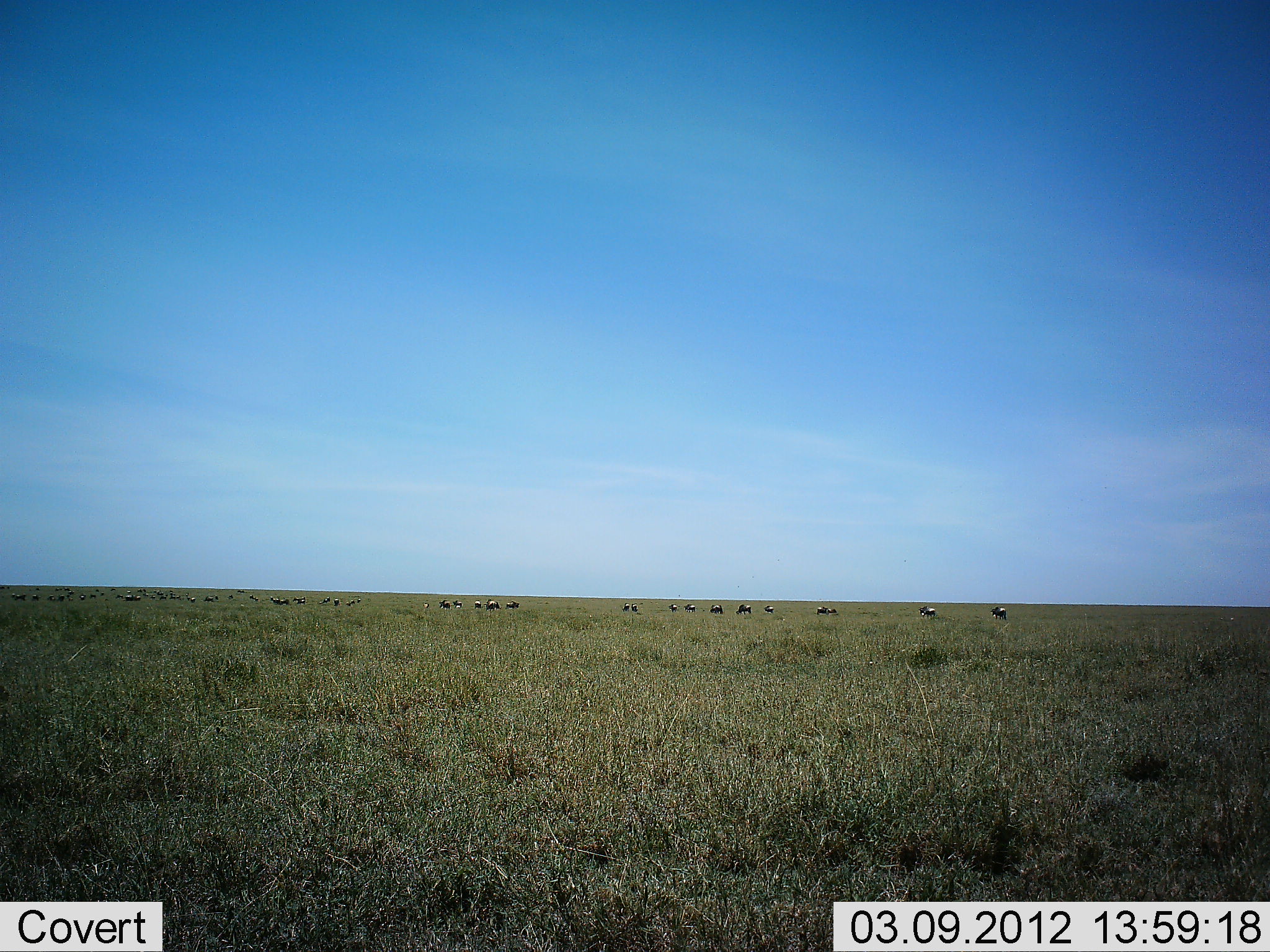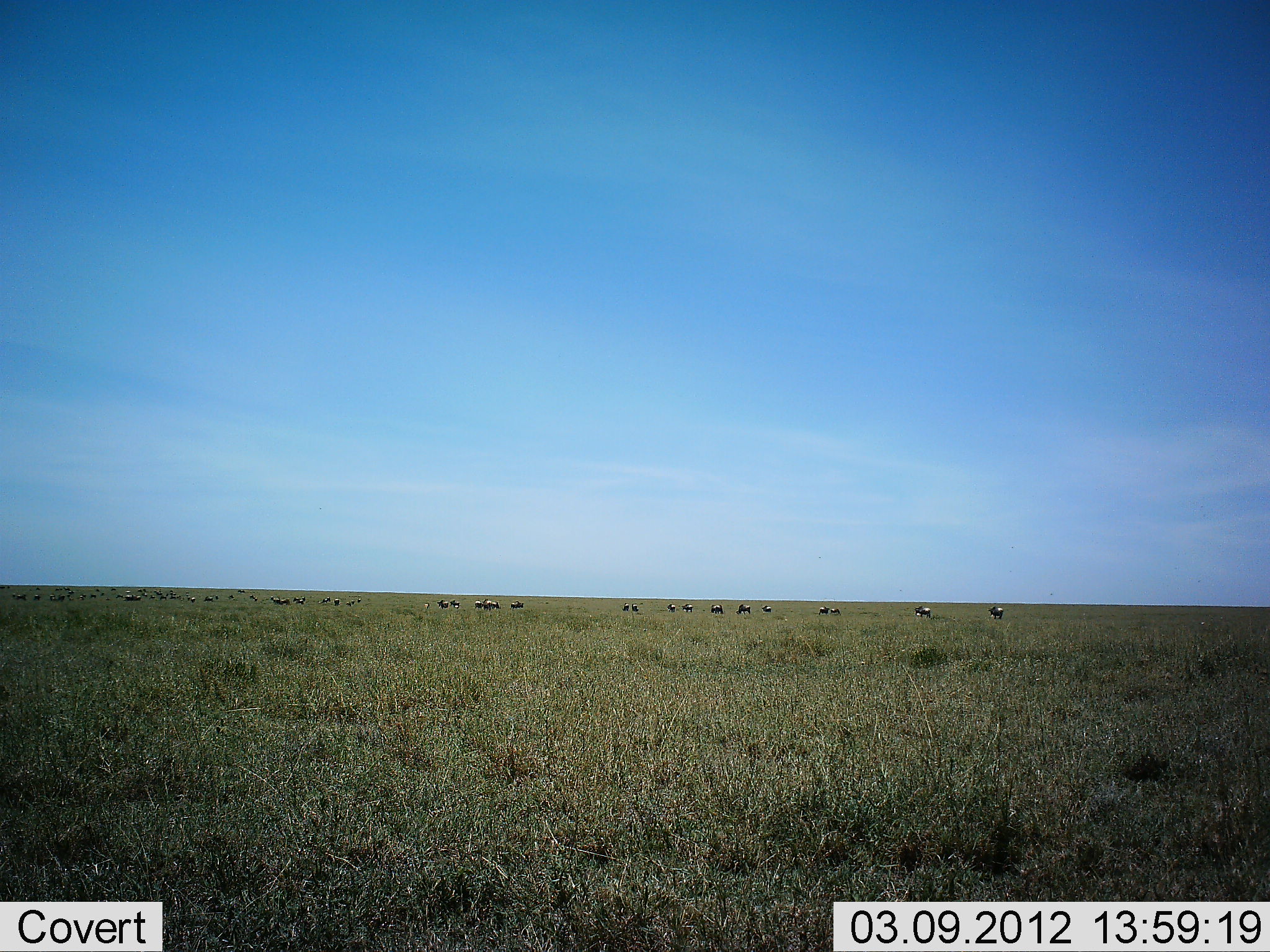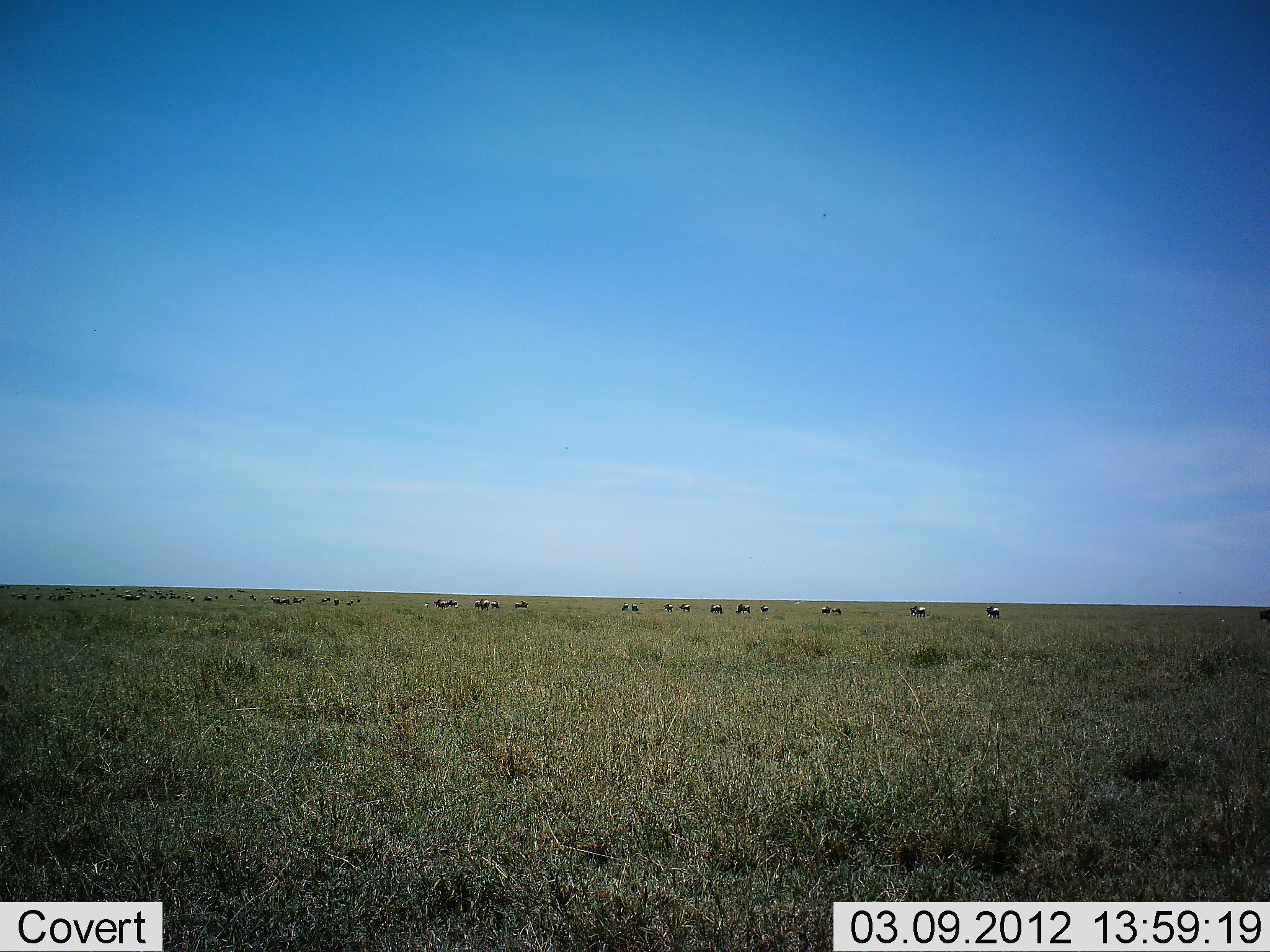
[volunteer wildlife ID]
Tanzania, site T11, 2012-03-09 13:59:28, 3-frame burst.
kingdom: Animalia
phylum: Chordata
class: Mammalia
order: Artiodactyla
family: Bovidae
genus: Connochaetes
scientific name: Connochaetes taurinus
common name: blue wildebeest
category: wildebeest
Wildebeest (blue wildebeest) (Connochaetes taurinus), count 11-50. Behavior (volunteer vote fractions): standing 35%, resting 6%, moving 76%, interacting 6%. Young present (vote fraction): 0%. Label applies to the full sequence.